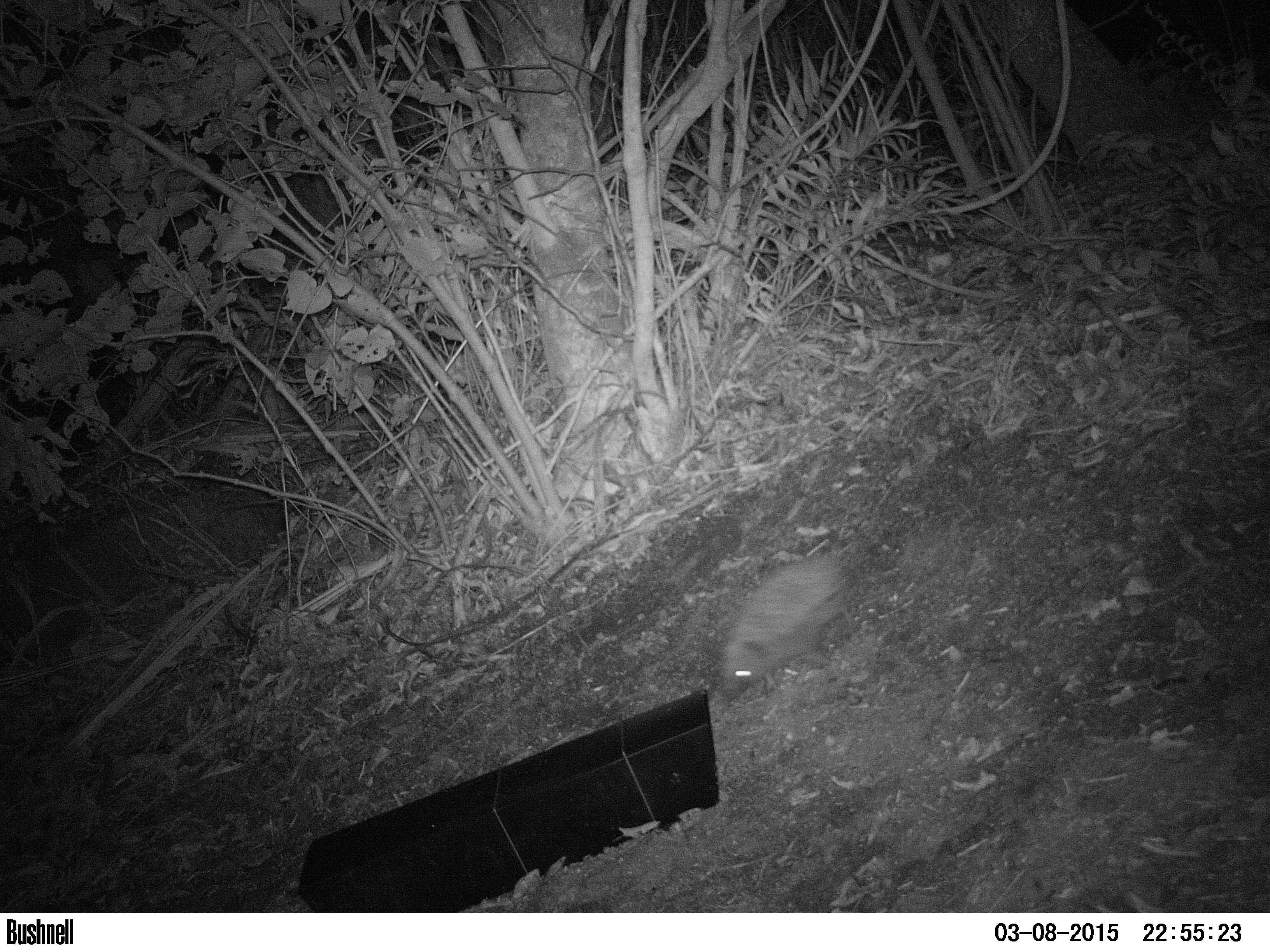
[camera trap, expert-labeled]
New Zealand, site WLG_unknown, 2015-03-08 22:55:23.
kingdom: Animalia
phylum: Chordata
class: Mammalia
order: Eulipotyphla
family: Erinaceidae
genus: Erinaceus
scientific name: Erinaceus europaeus europaeus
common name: european hedgehog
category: hedgehog